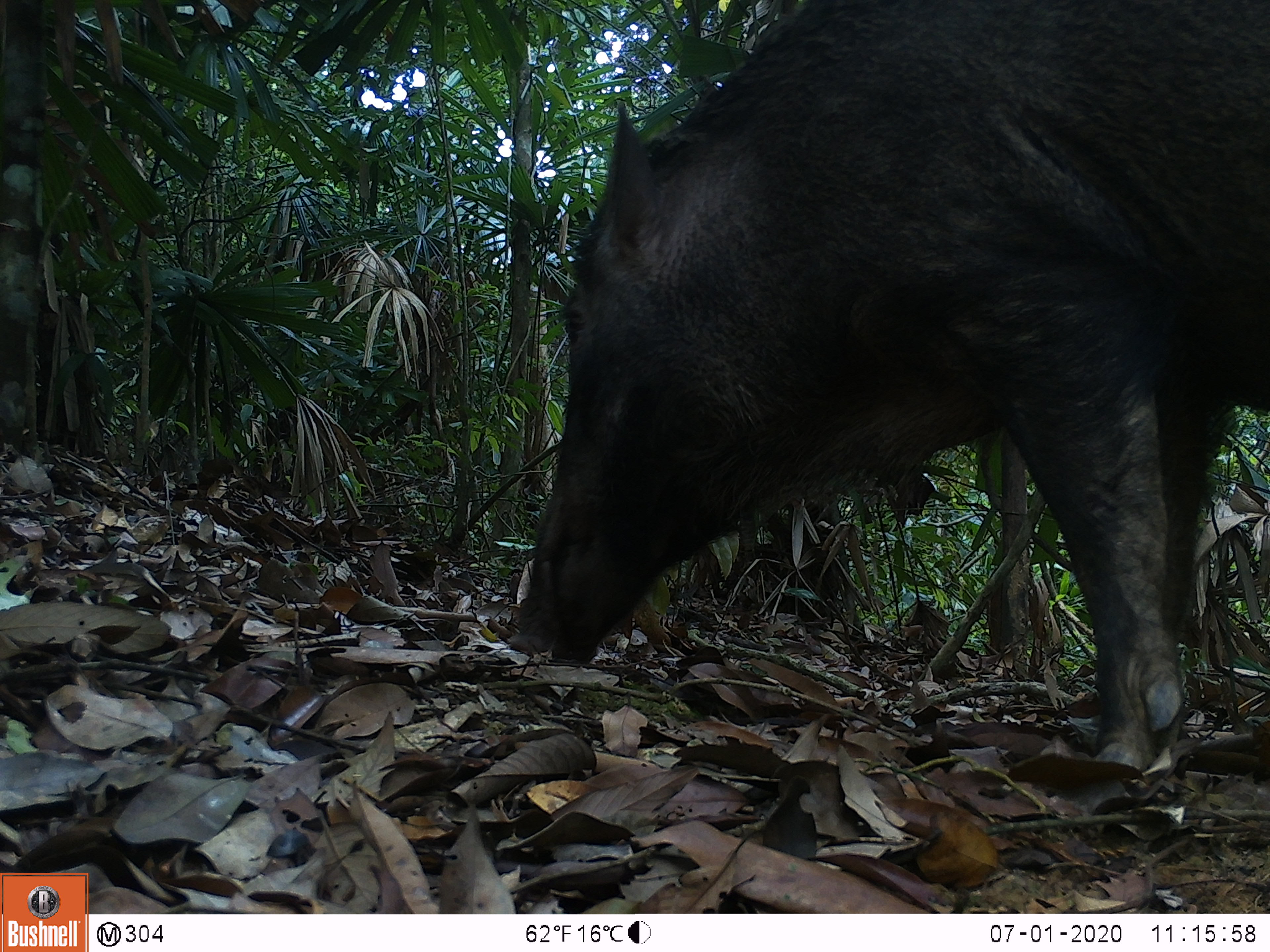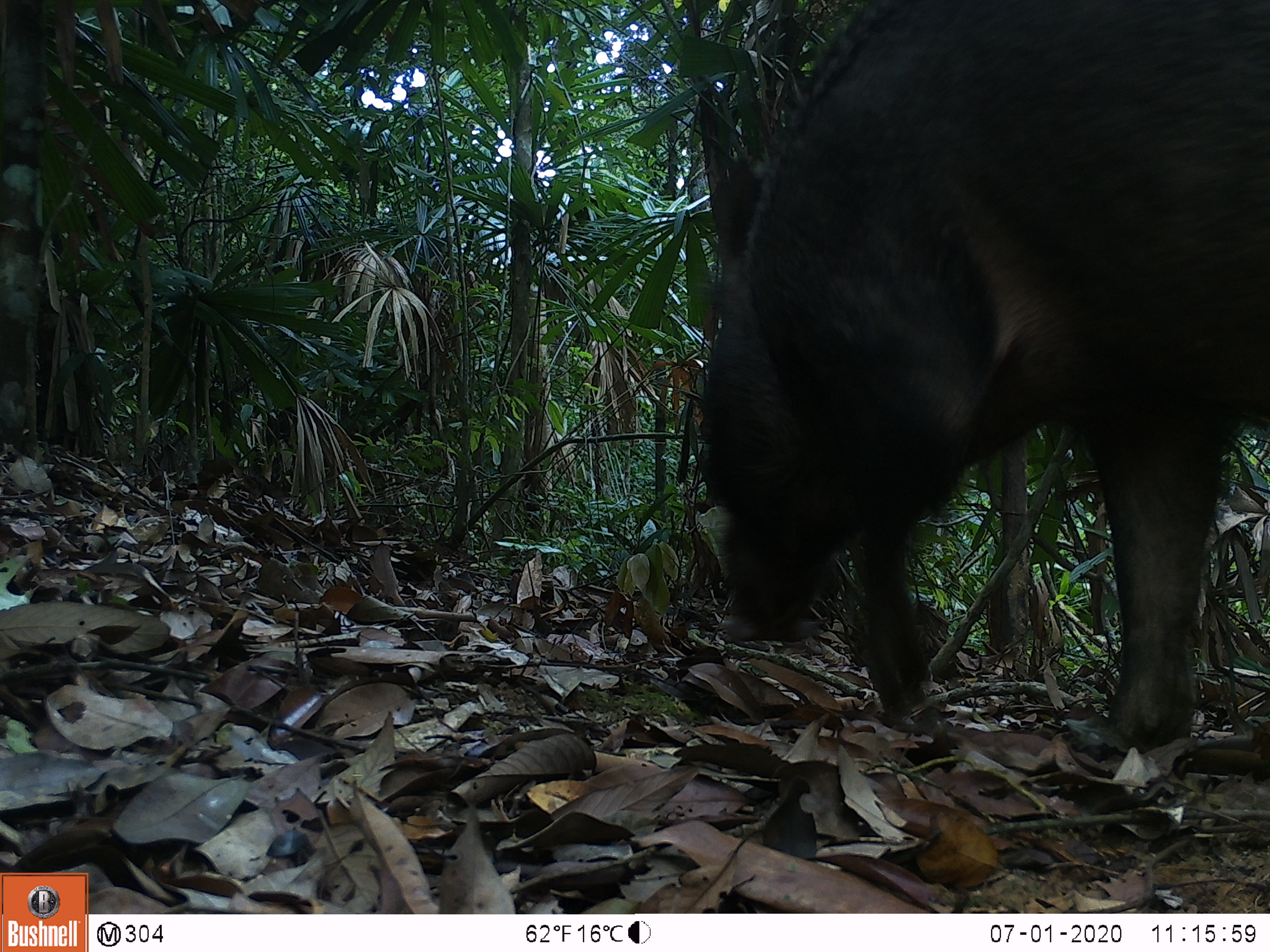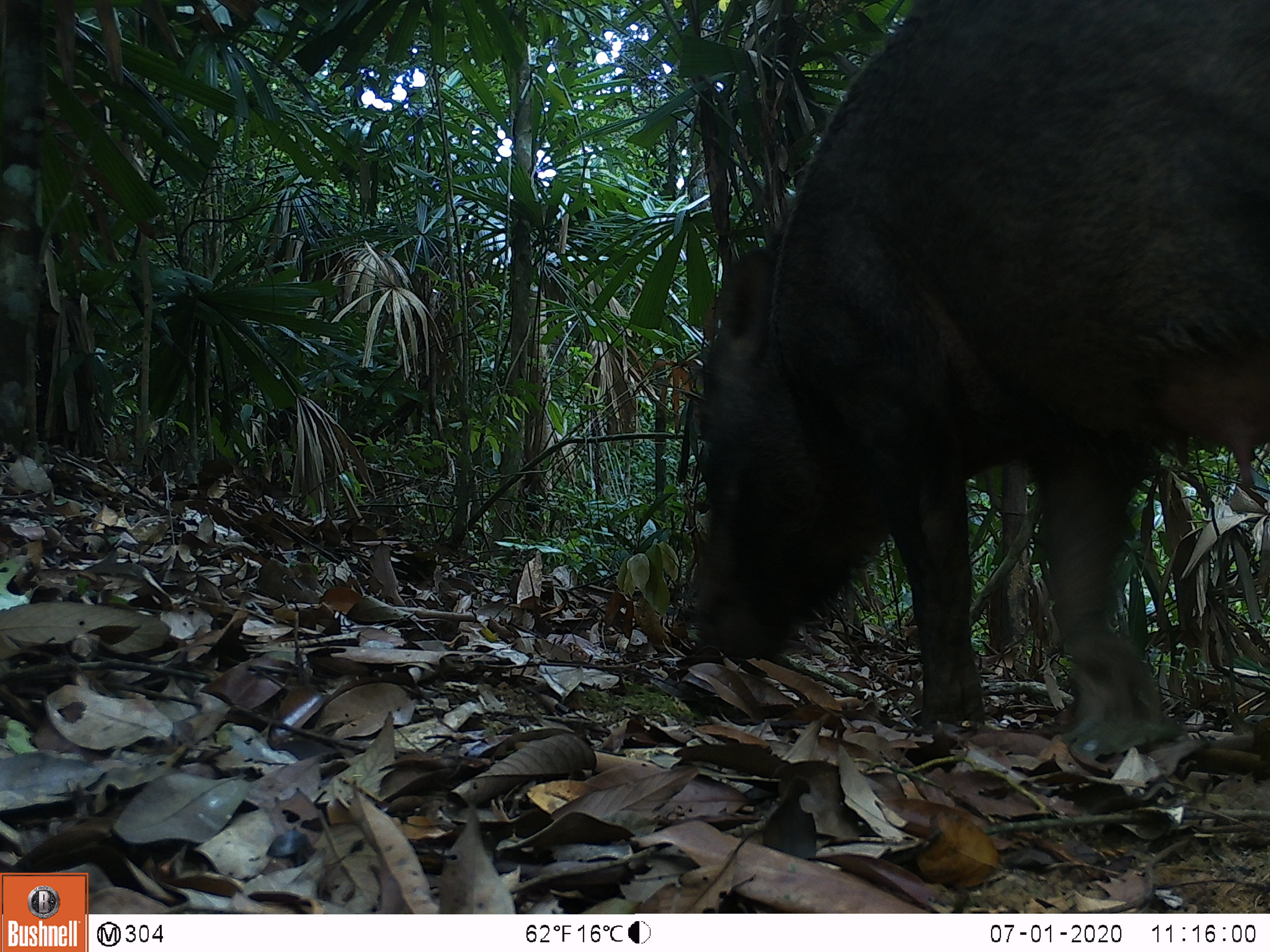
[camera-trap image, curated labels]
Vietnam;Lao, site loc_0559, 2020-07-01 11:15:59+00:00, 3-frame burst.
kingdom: Animalia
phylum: Chordata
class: Mammalia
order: Artiodactyla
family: Suidae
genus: Sus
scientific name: Sus scrofa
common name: eurasian wild pig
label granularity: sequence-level